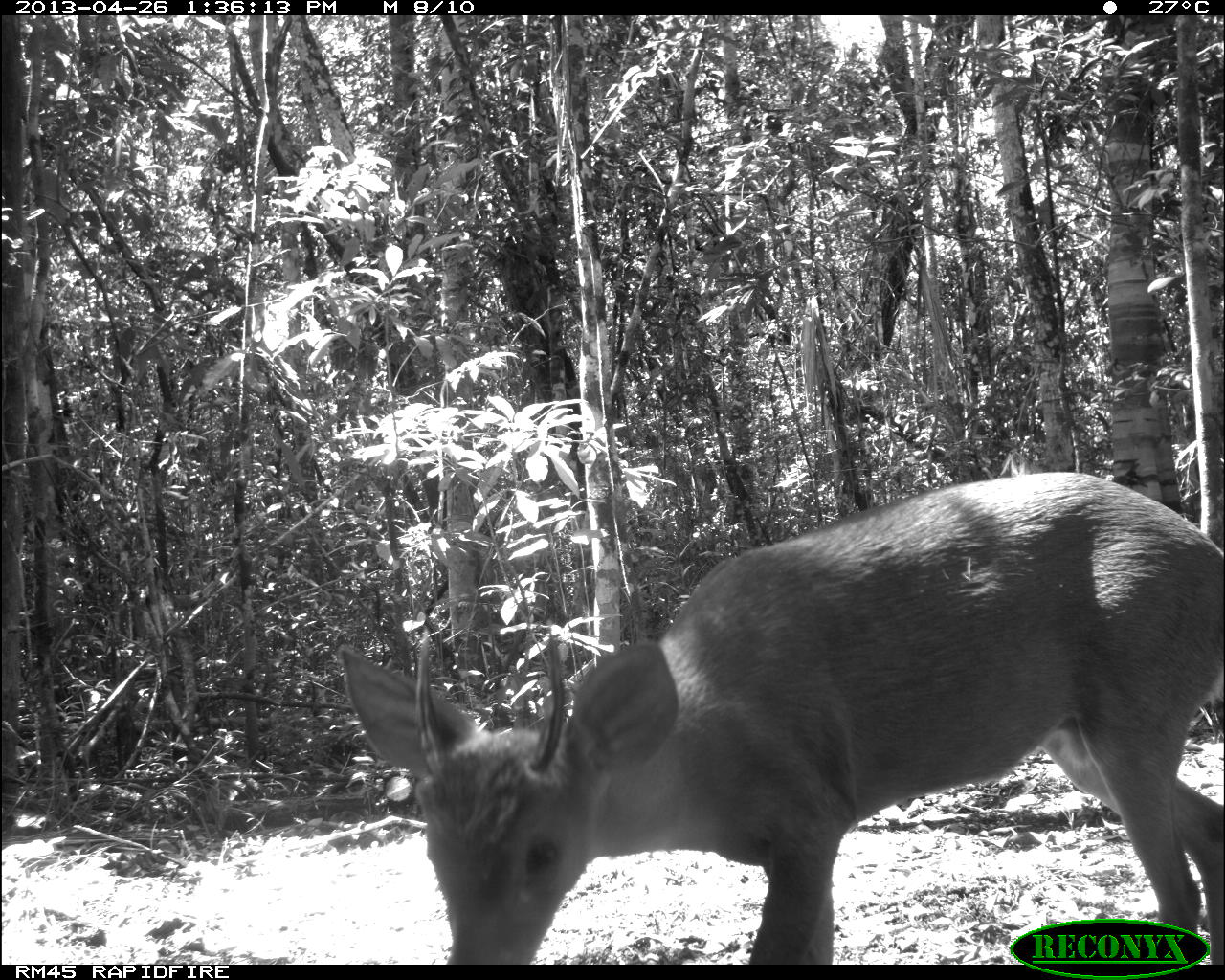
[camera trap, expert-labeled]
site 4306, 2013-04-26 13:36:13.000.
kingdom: Animalia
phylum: Chordata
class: Mammalia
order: Artiodactyla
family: Cervidae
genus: Odocoileus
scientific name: Odocoileus pandora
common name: yucatán brown brocket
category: mazama pandora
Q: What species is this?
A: Mazama pandora (yucatán brown brocket) (Odocoileus pandora).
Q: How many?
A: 1.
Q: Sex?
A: Male.